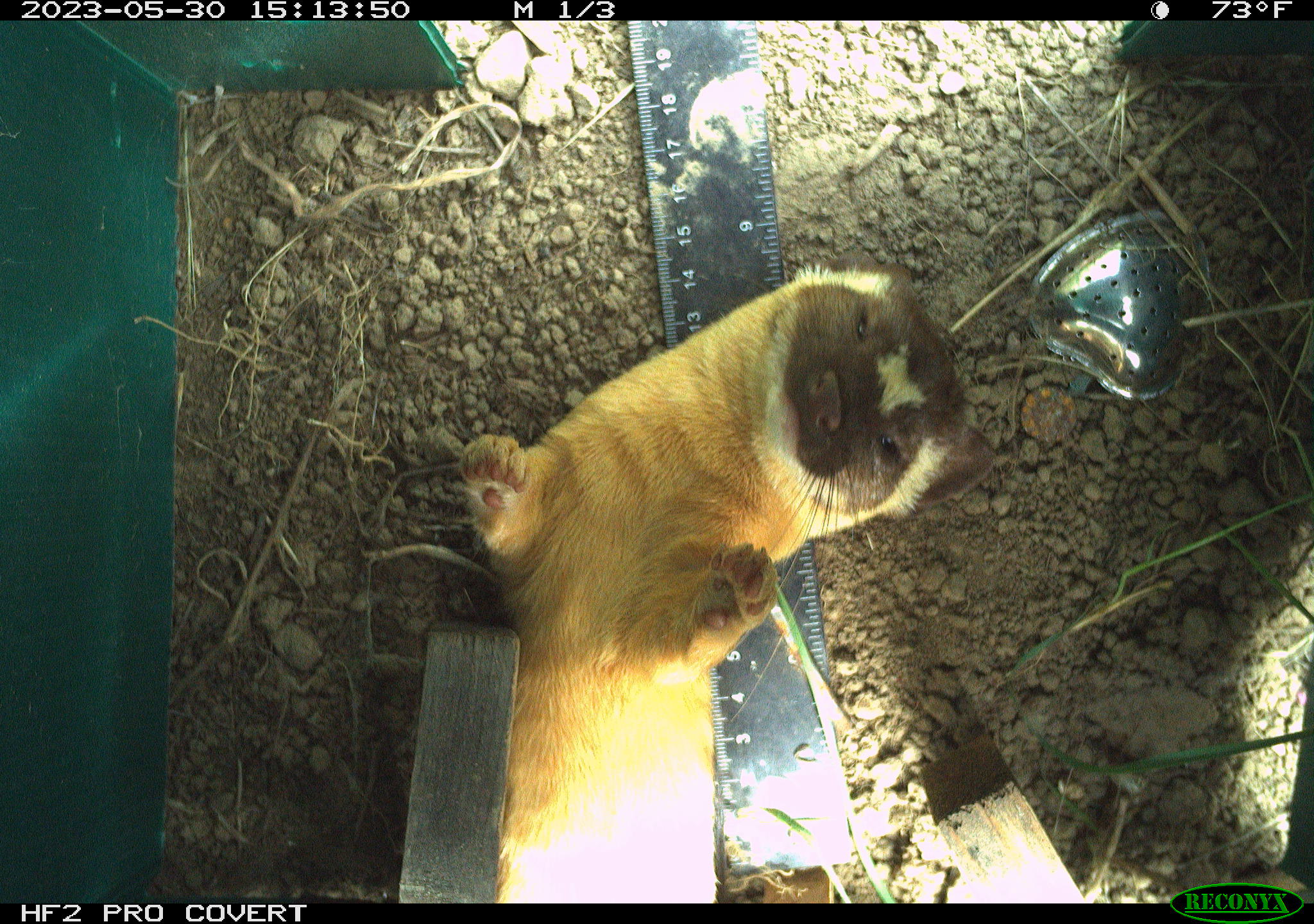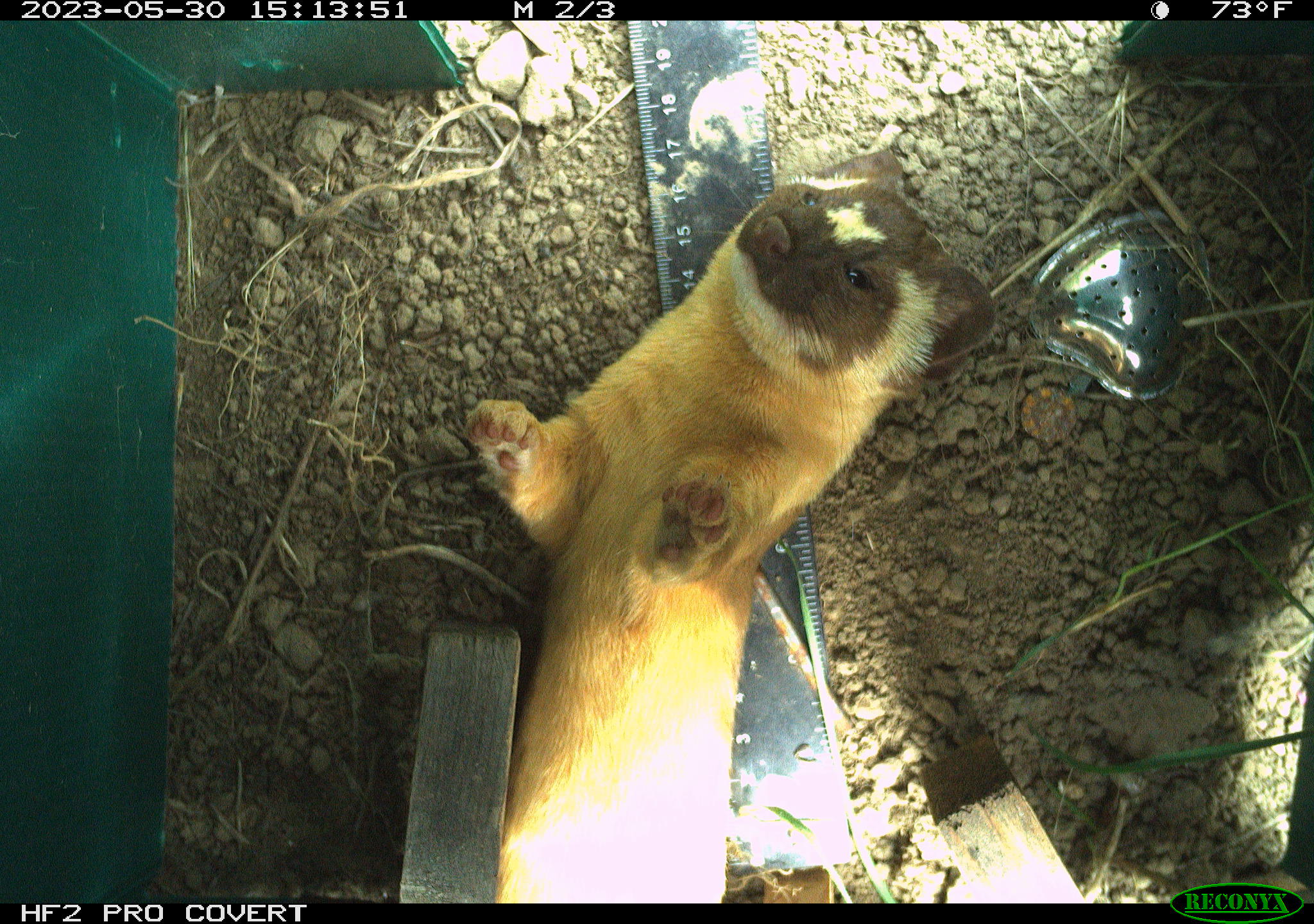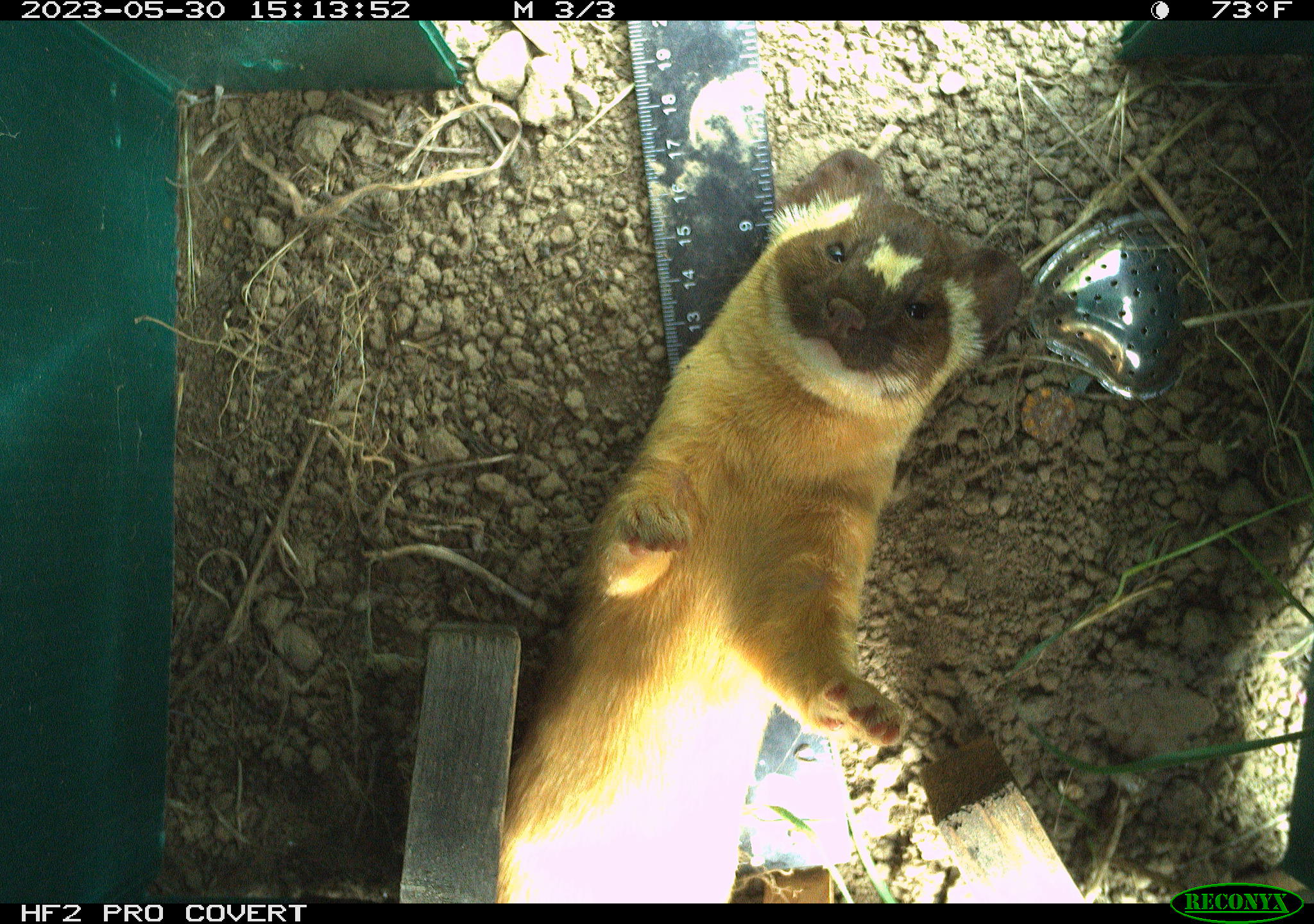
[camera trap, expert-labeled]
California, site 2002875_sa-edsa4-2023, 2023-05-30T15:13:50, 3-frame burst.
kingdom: Animalia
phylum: Chordata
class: Mammalia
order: Carnivora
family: Mustelidae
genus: Neogale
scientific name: Neogale frenata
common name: long-tailed weasel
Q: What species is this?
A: Long-tailed weasel (Neogale frenata).